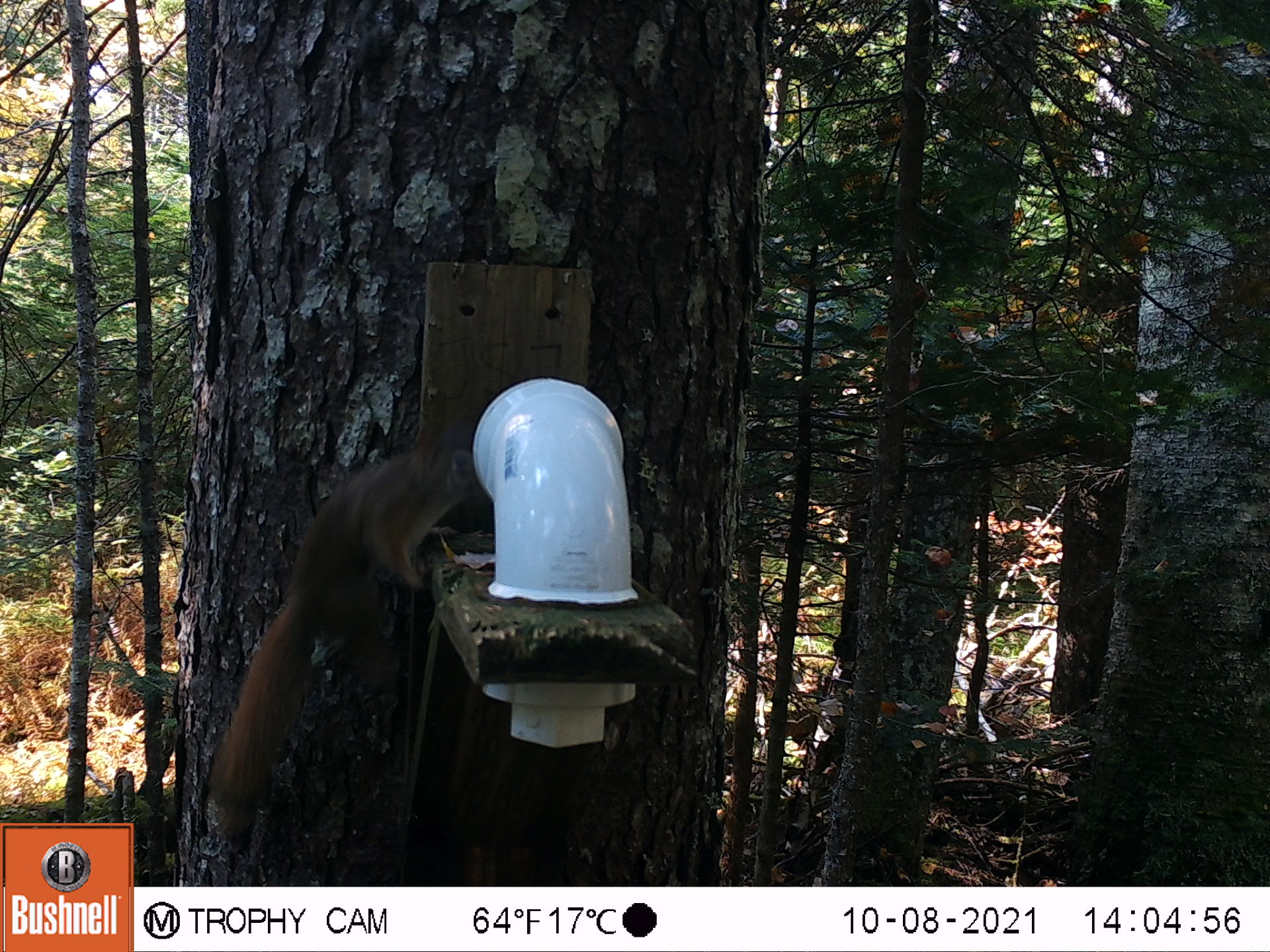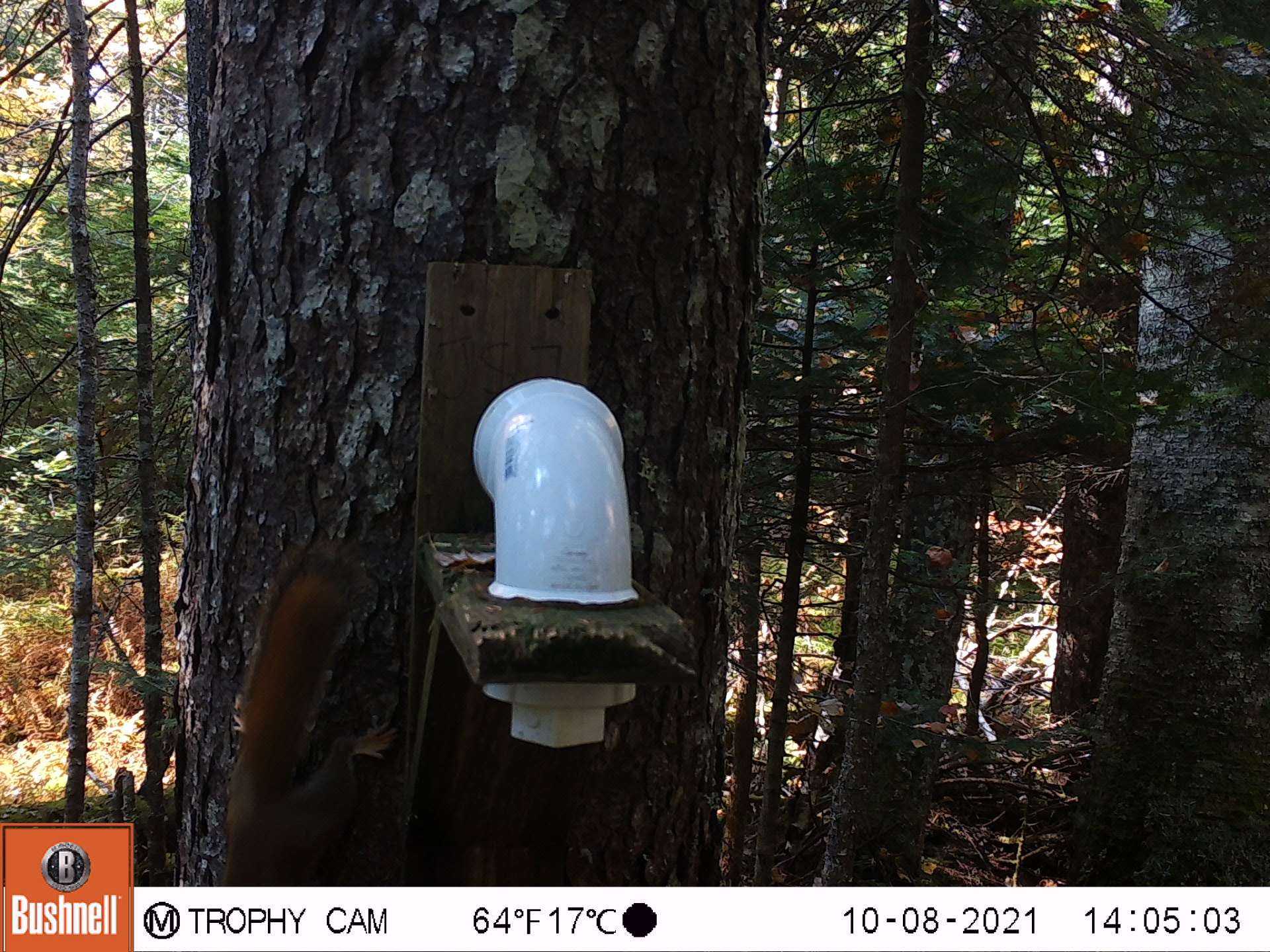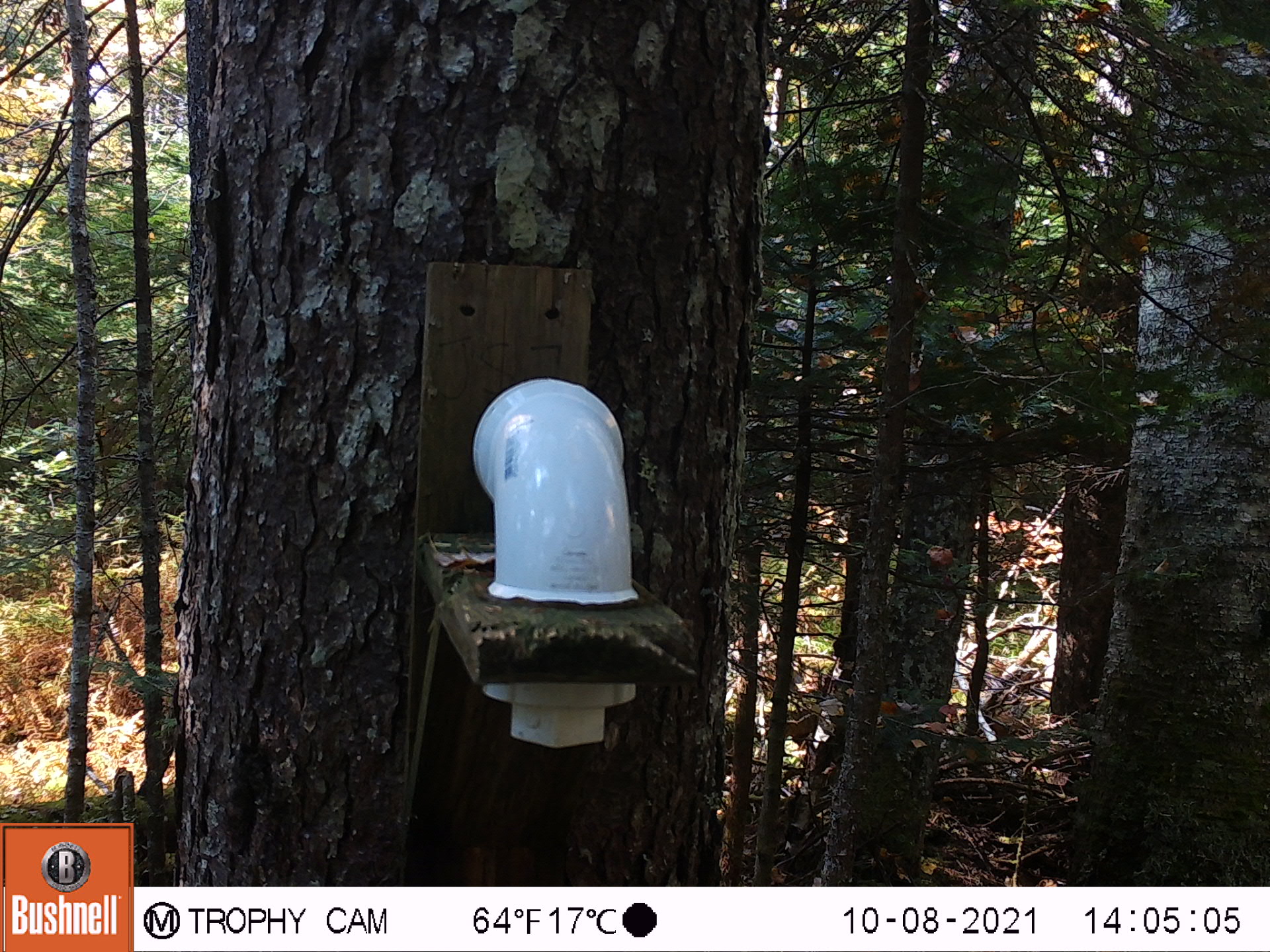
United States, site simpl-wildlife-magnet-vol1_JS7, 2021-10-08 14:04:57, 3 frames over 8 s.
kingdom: Animalia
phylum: Chordata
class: Mammalia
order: Rodentia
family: Sciuridae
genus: Tamiasciurus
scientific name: Tamiasciurus hudsonicus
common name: red squirrel